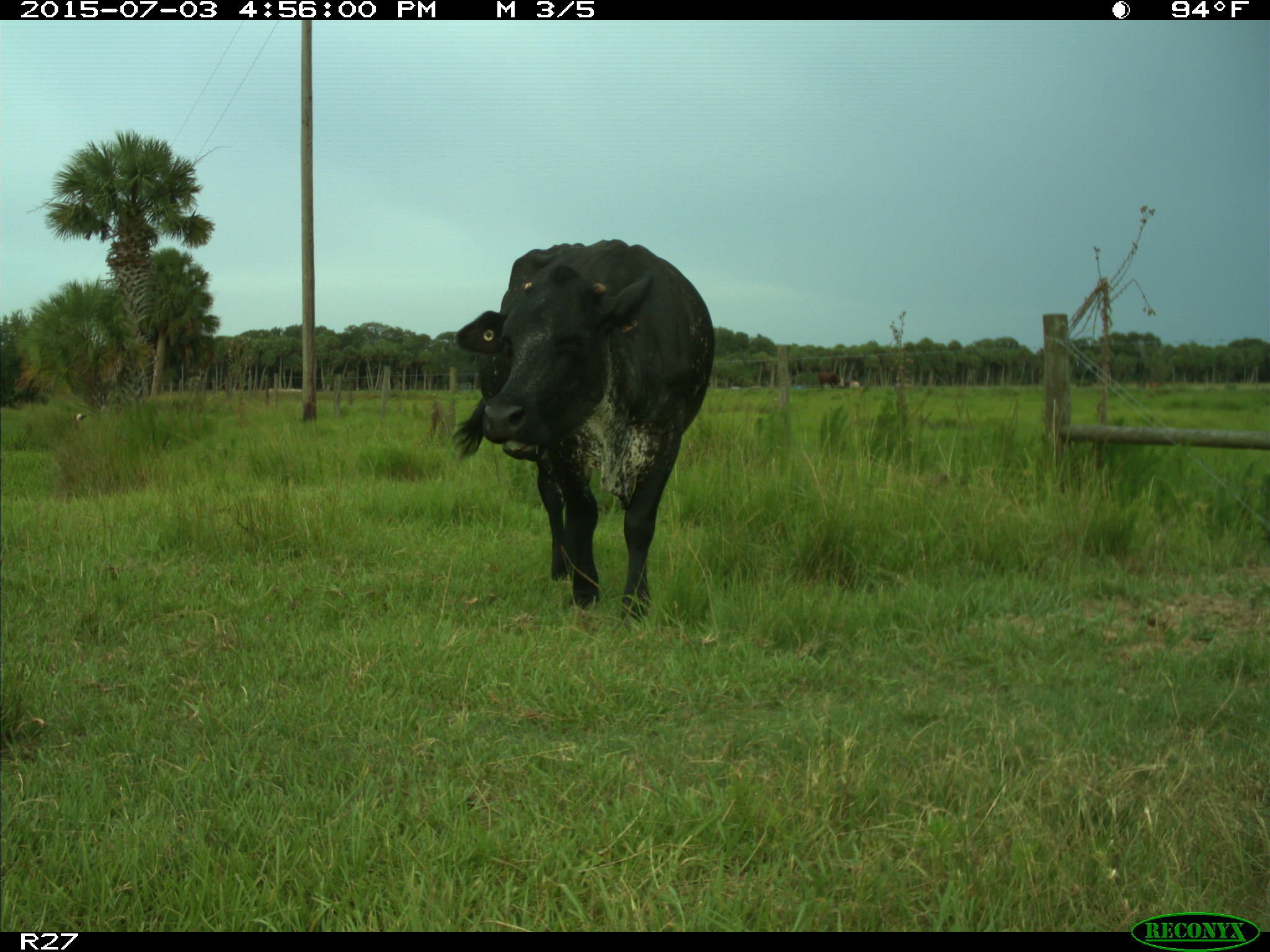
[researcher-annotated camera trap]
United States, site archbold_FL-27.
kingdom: Animalia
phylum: Chordata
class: Mammalia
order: Artiodactyla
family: Bovidae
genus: Bos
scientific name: Bos taurus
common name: domestic cow